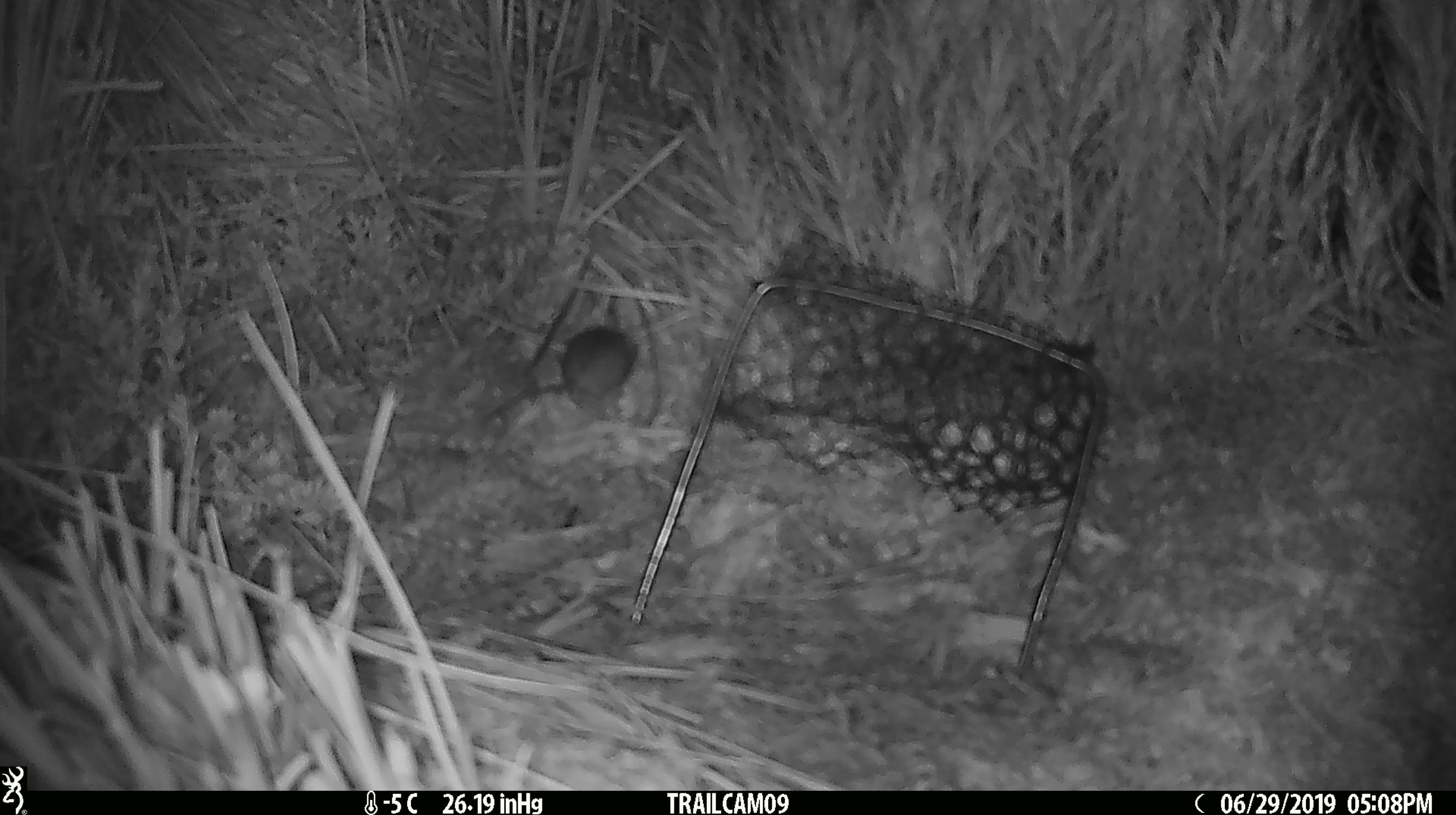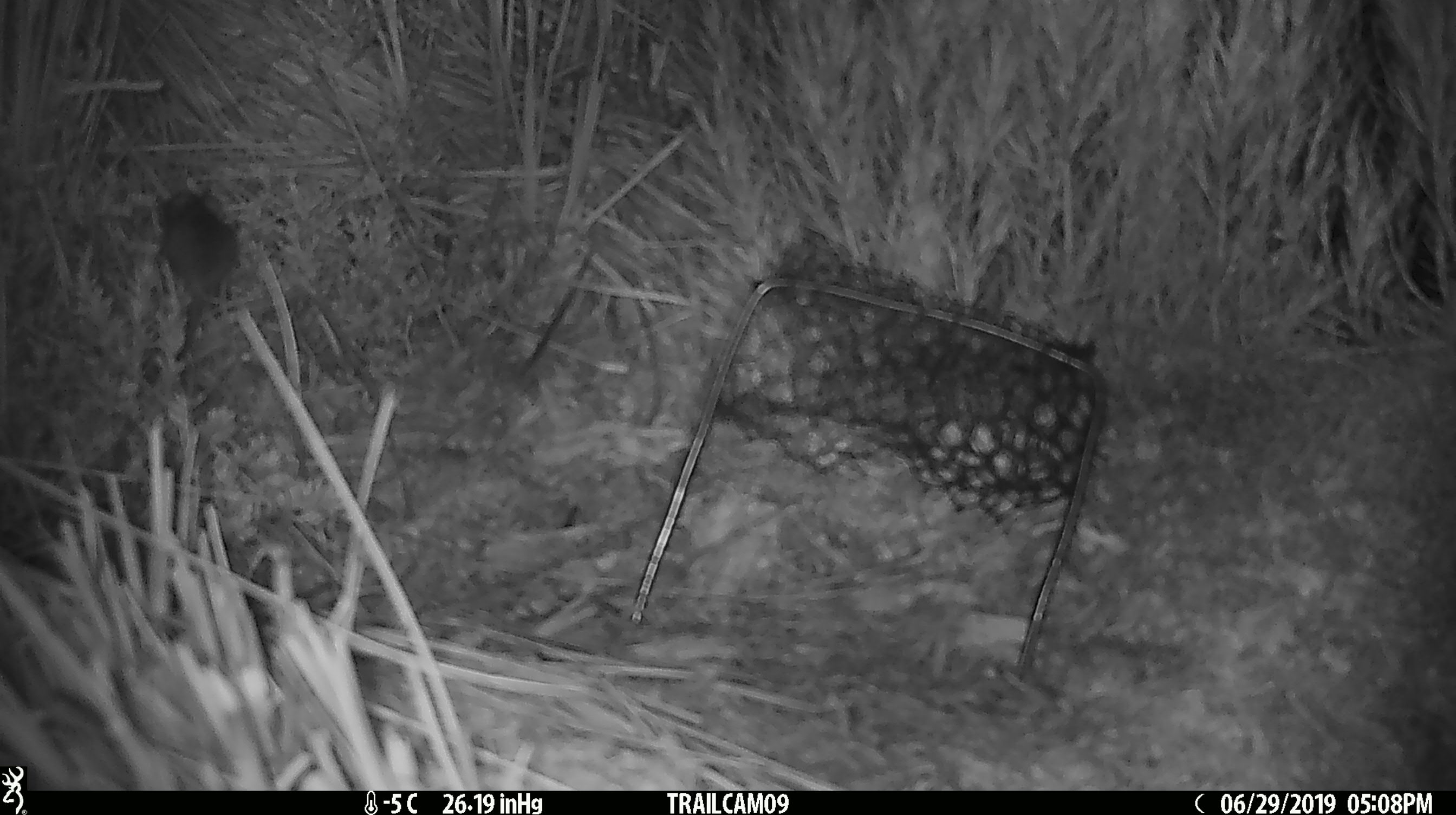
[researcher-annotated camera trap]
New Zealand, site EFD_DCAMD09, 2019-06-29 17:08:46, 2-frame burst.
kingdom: Animalia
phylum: Chordata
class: Mammalia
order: Rodentia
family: Muridae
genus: Mus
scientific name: Mus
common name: mouse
Mouse (Mus).